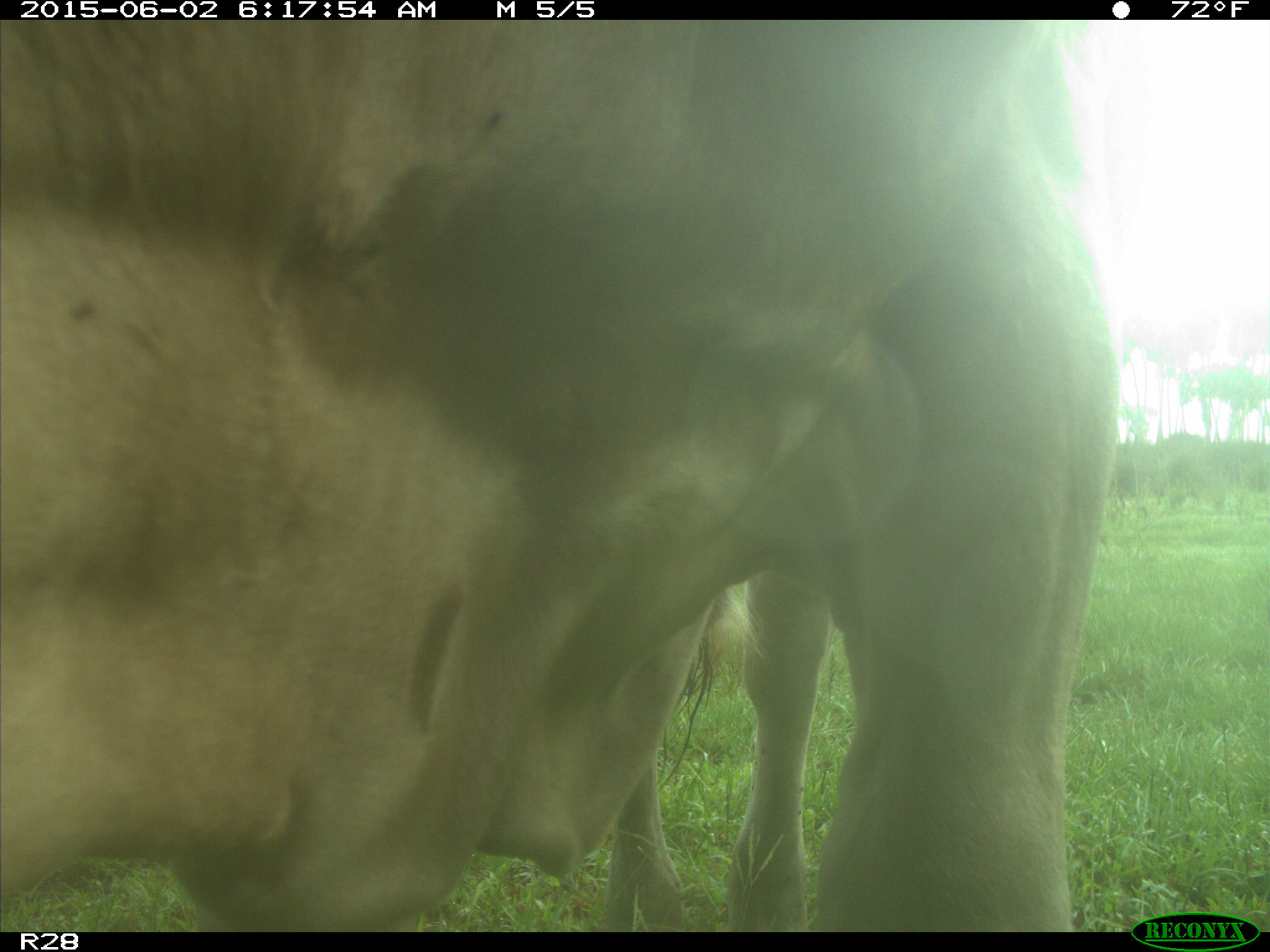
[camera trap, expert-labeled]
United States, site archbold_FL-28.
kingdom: Animalia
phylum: Chordata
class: Mammalia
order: Artiodactyla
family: Bovidae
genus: Bos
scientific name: Bos taurus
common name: domestic cow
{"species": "Bos taurus (domestic cow)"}